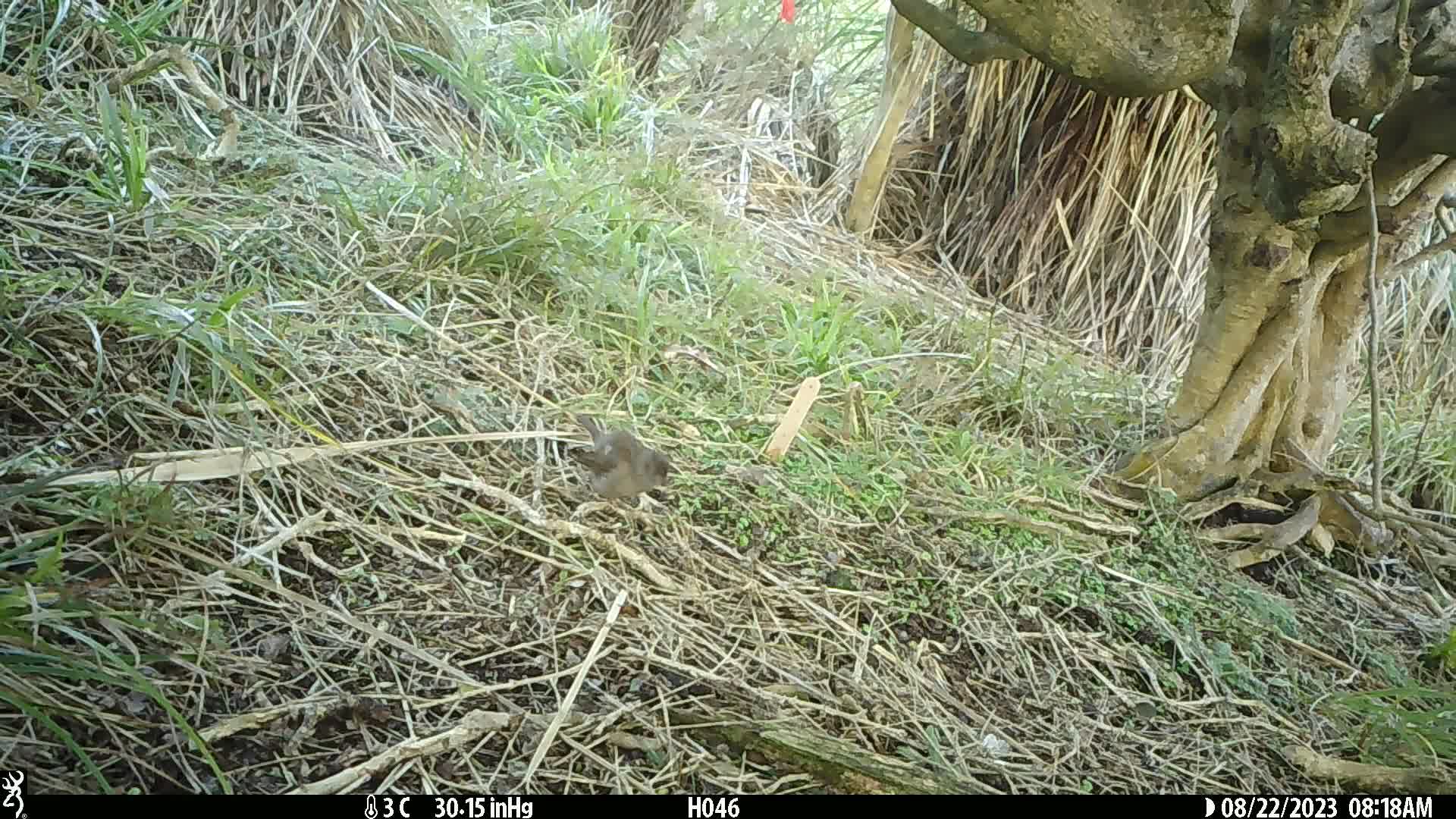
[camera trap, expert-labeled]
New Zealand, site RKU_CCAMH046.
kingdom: Animalia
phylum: Chordata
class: Aves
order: Passeriformes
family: Prunellidae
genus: Prunella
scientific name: Prunella modularis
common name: dunnock